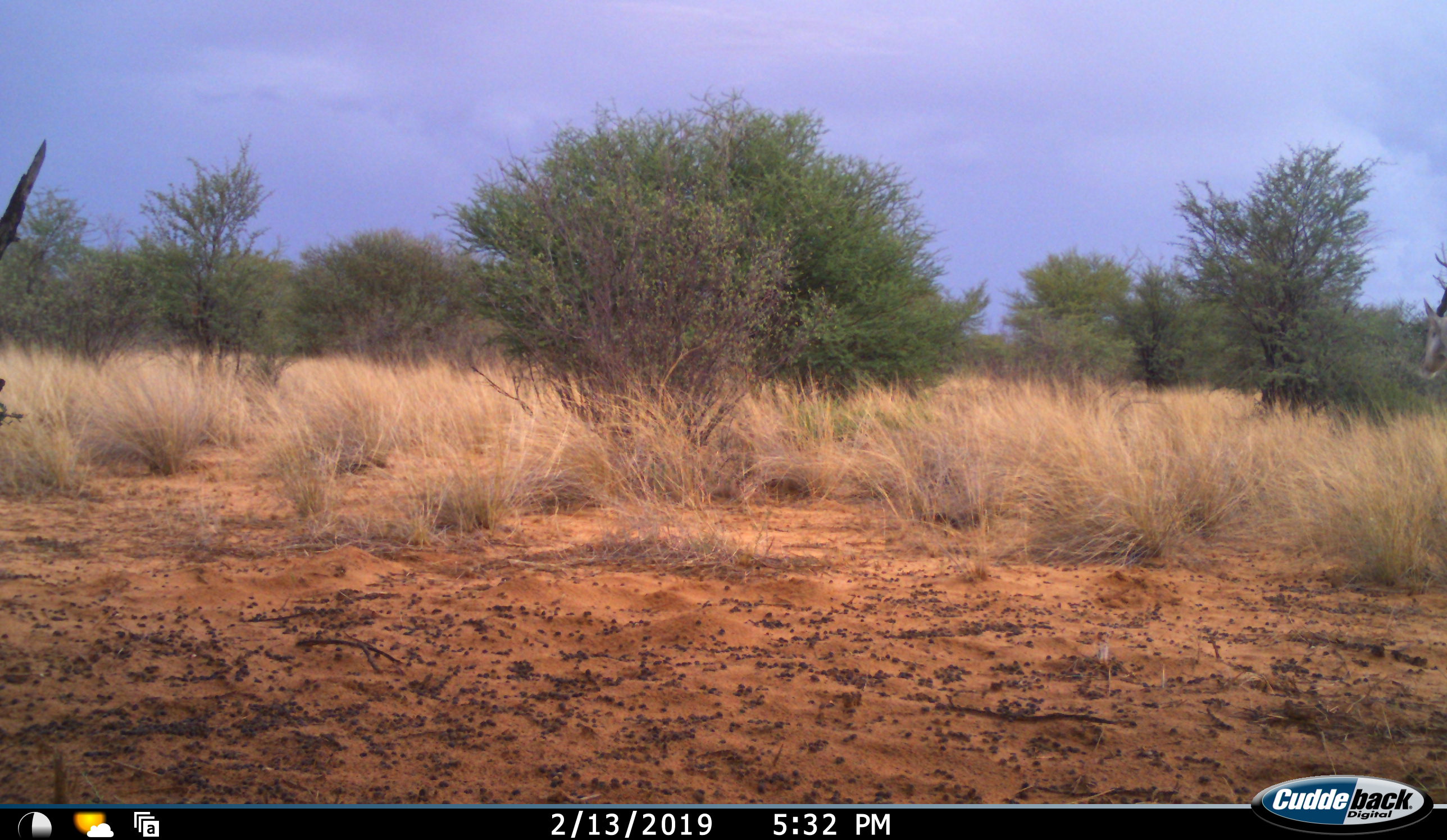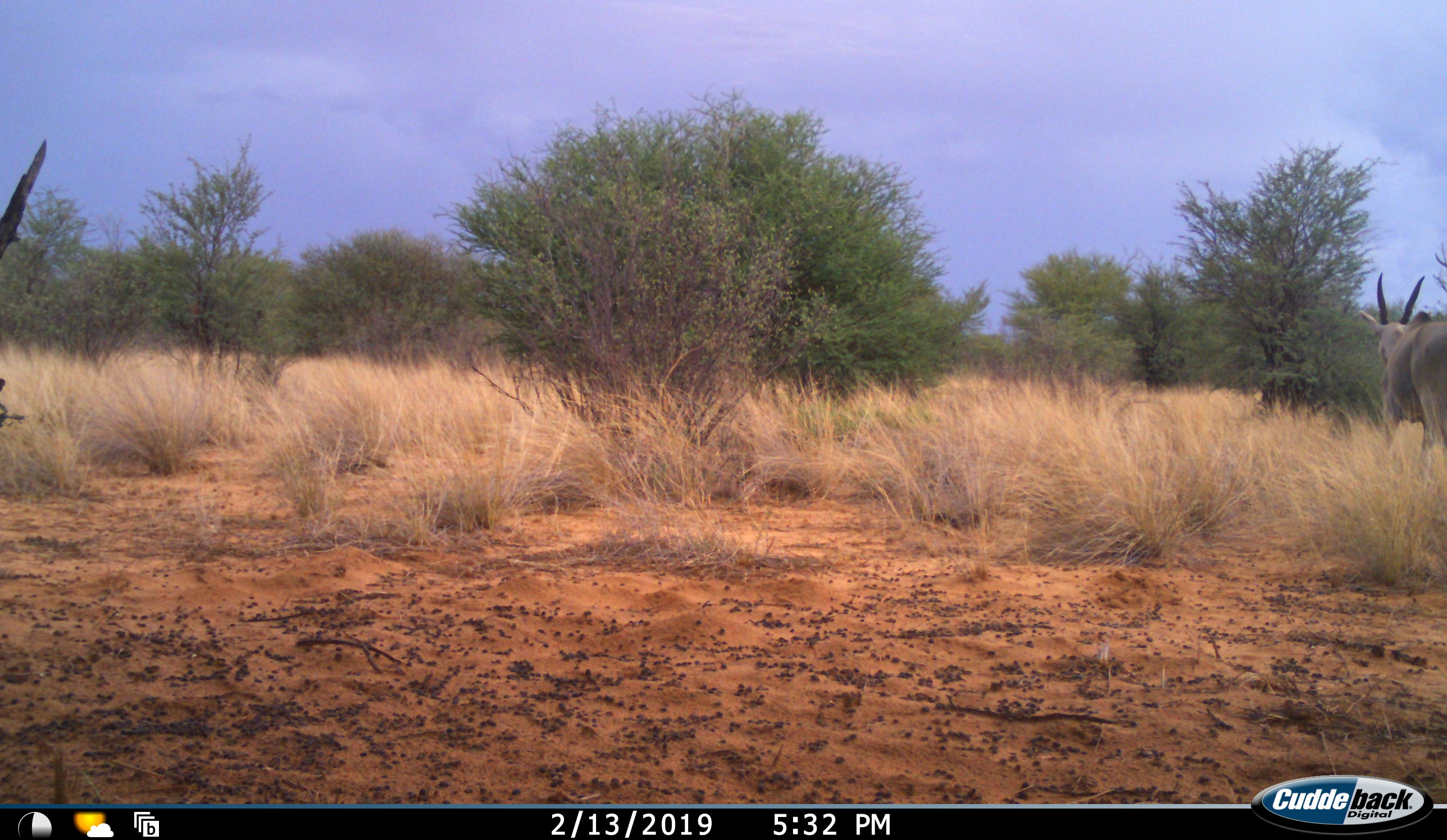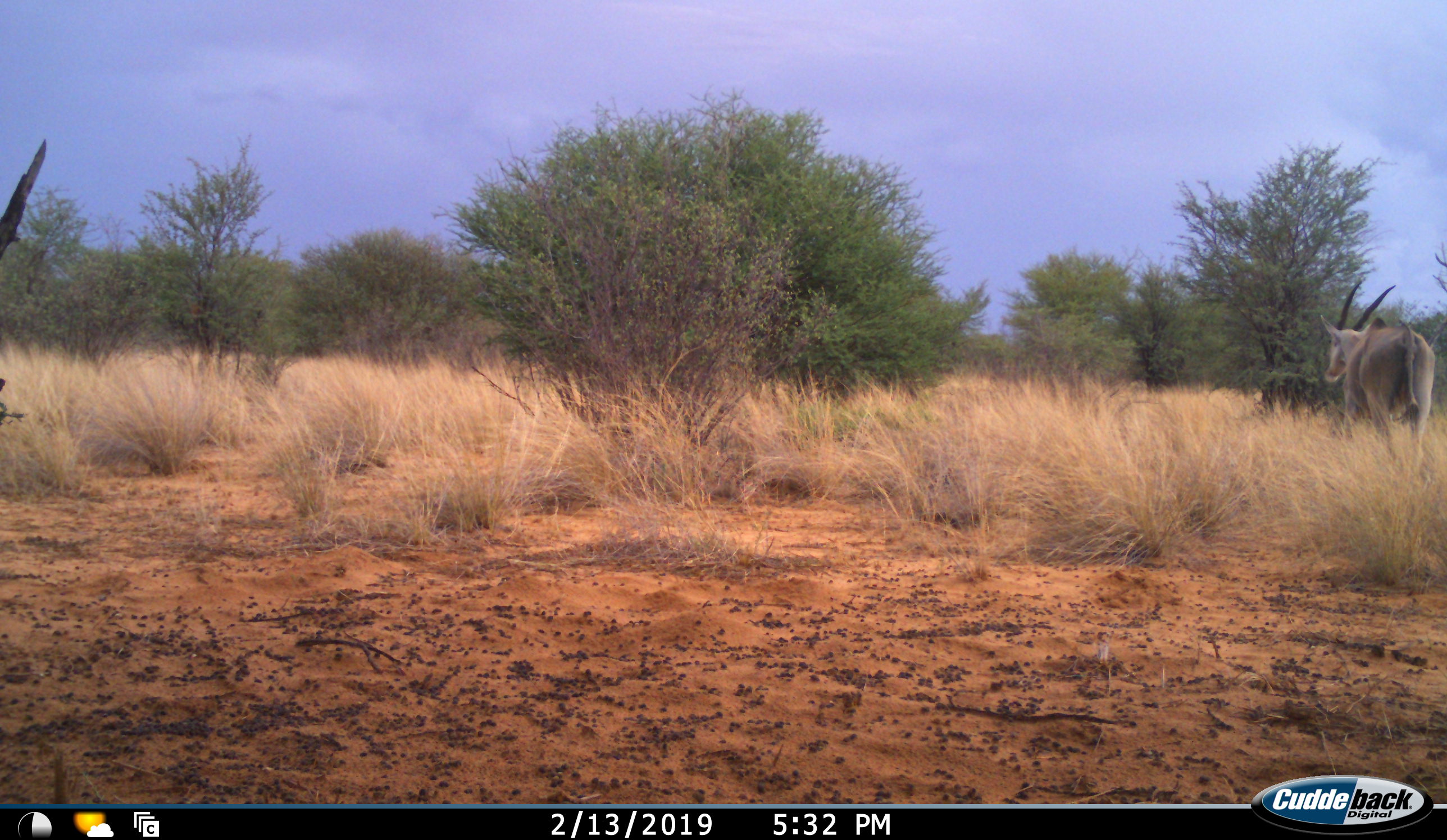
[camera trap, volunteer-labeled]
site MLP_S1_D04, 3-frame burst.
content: unidentified animal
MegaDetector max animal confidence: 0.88